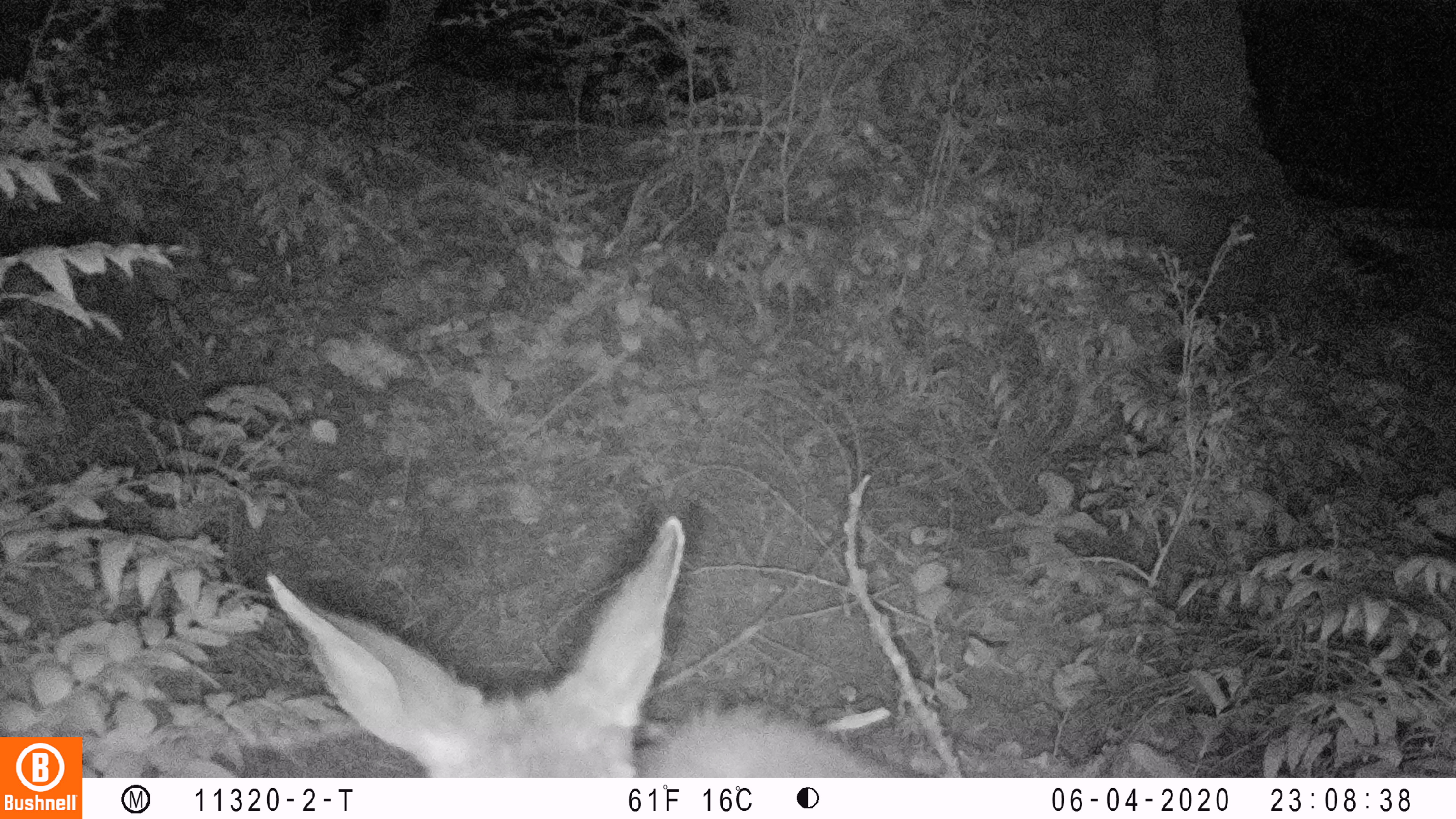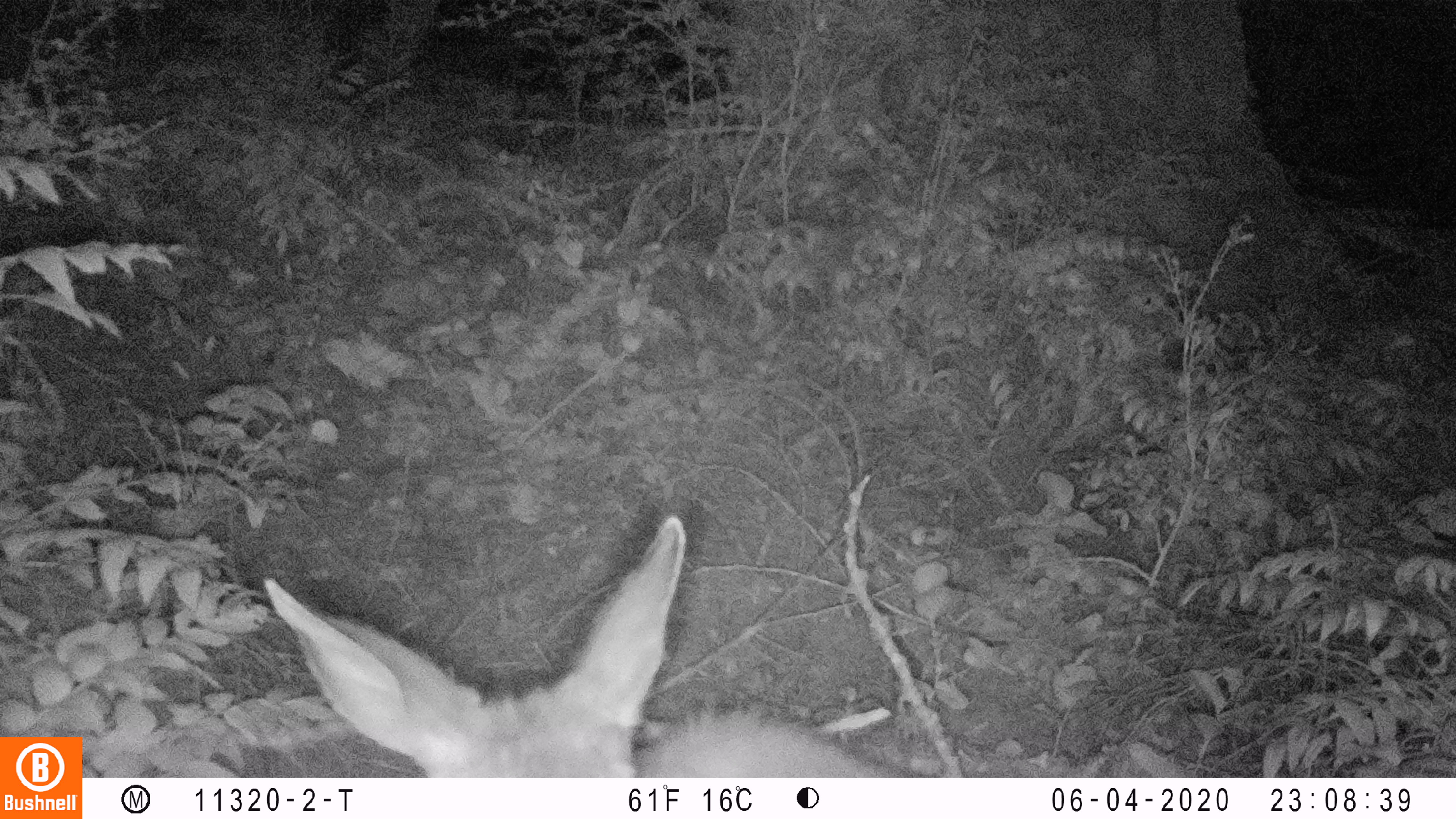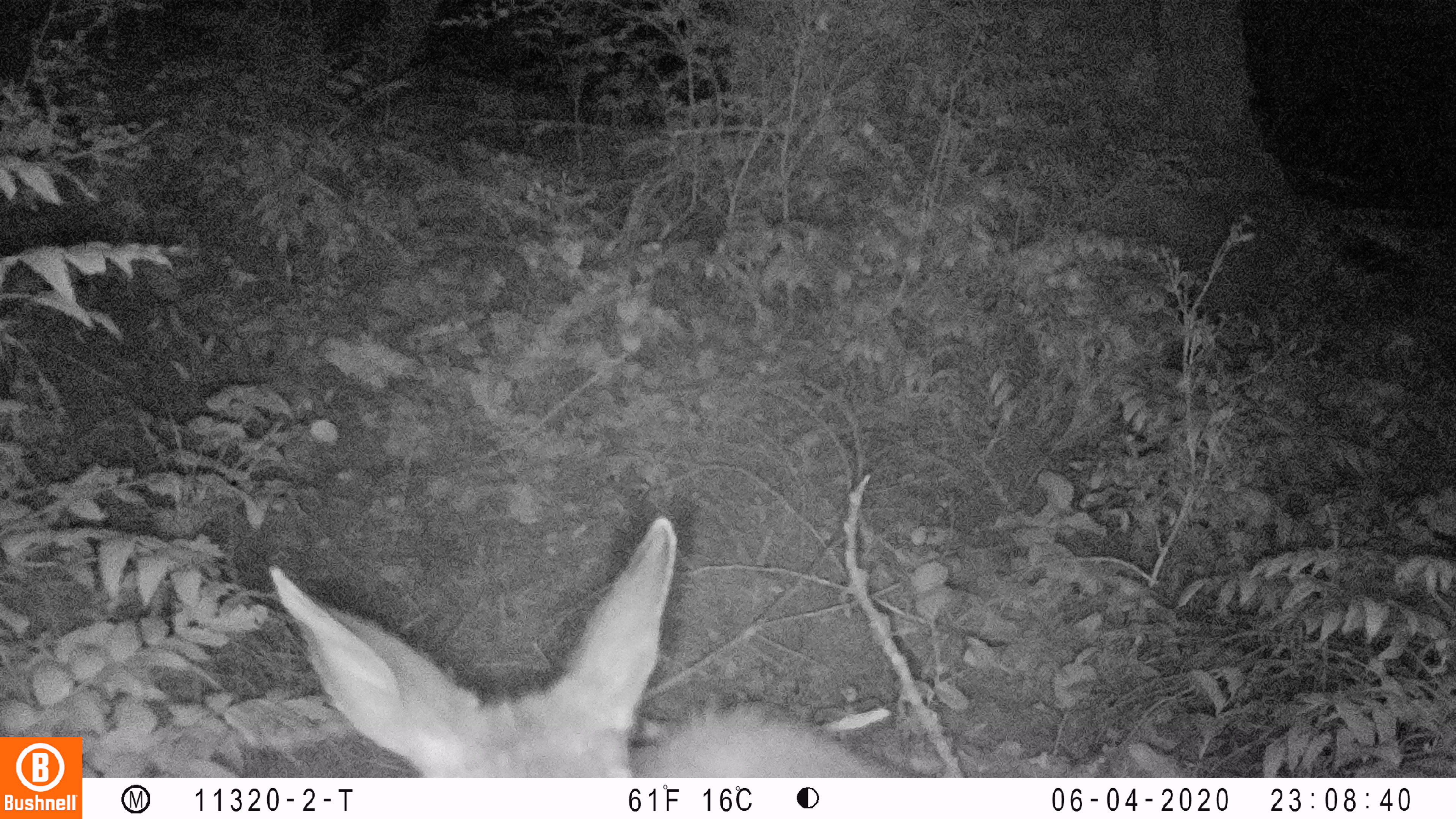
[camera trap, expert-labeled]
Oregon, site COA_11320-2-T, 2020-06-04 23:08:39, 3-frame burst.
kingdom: Animalia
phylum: Chordata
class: Mammalia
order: Artiodactyla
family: Cervidae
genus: Odocoileus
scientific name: Odocoileus hemionus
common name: black-tailed deer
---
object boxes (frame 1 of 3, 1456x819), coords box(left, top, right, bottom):
black-tailed deer: box(258, 507, 905, 772)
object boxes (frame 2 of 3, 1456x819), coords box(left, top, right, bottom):
black-tailed deer: box(256, 510, 895, 772)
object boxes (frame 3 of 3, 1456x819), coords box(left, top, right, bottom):
black-tailed deer: box(262, 509, 905, 774)